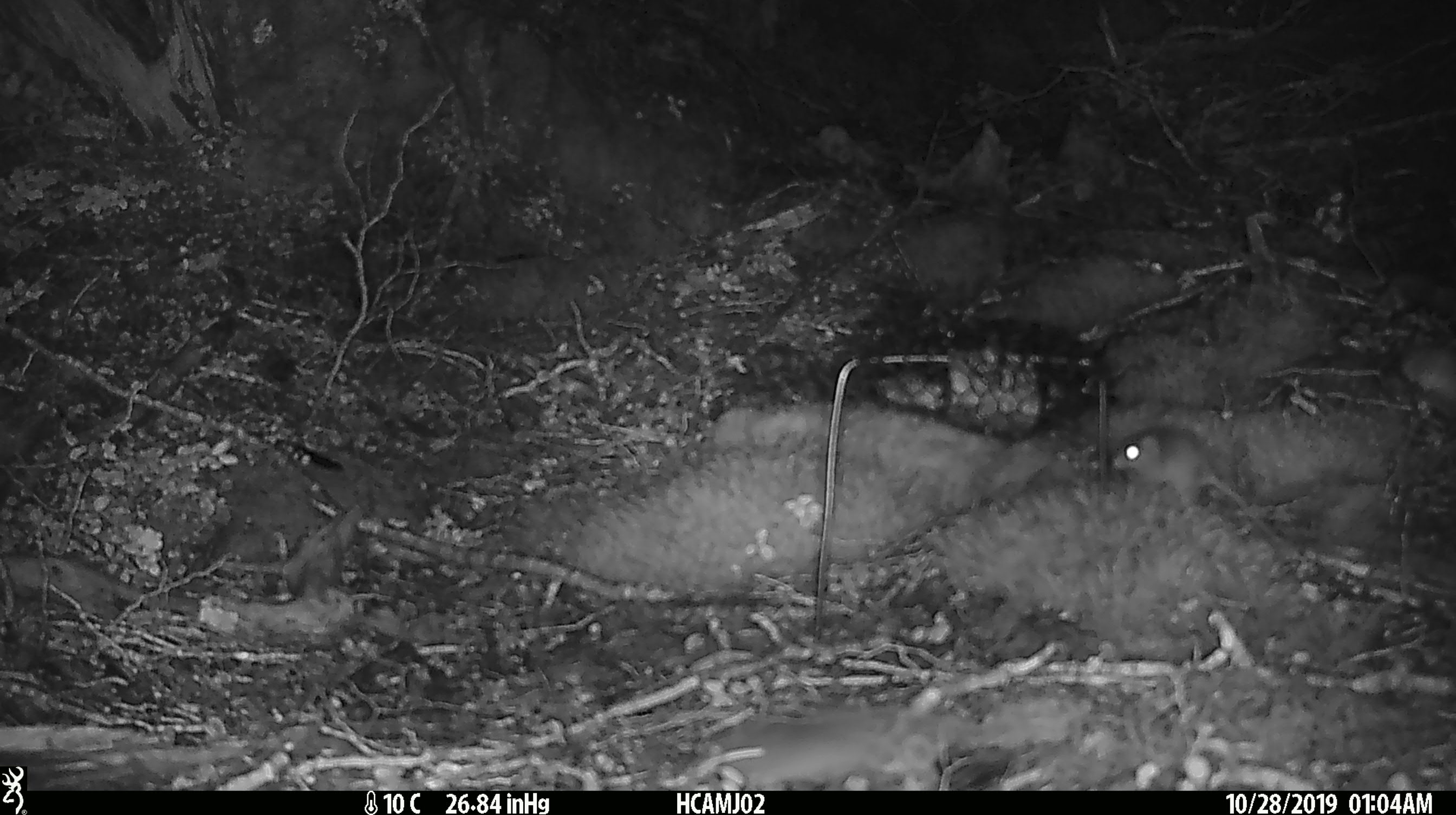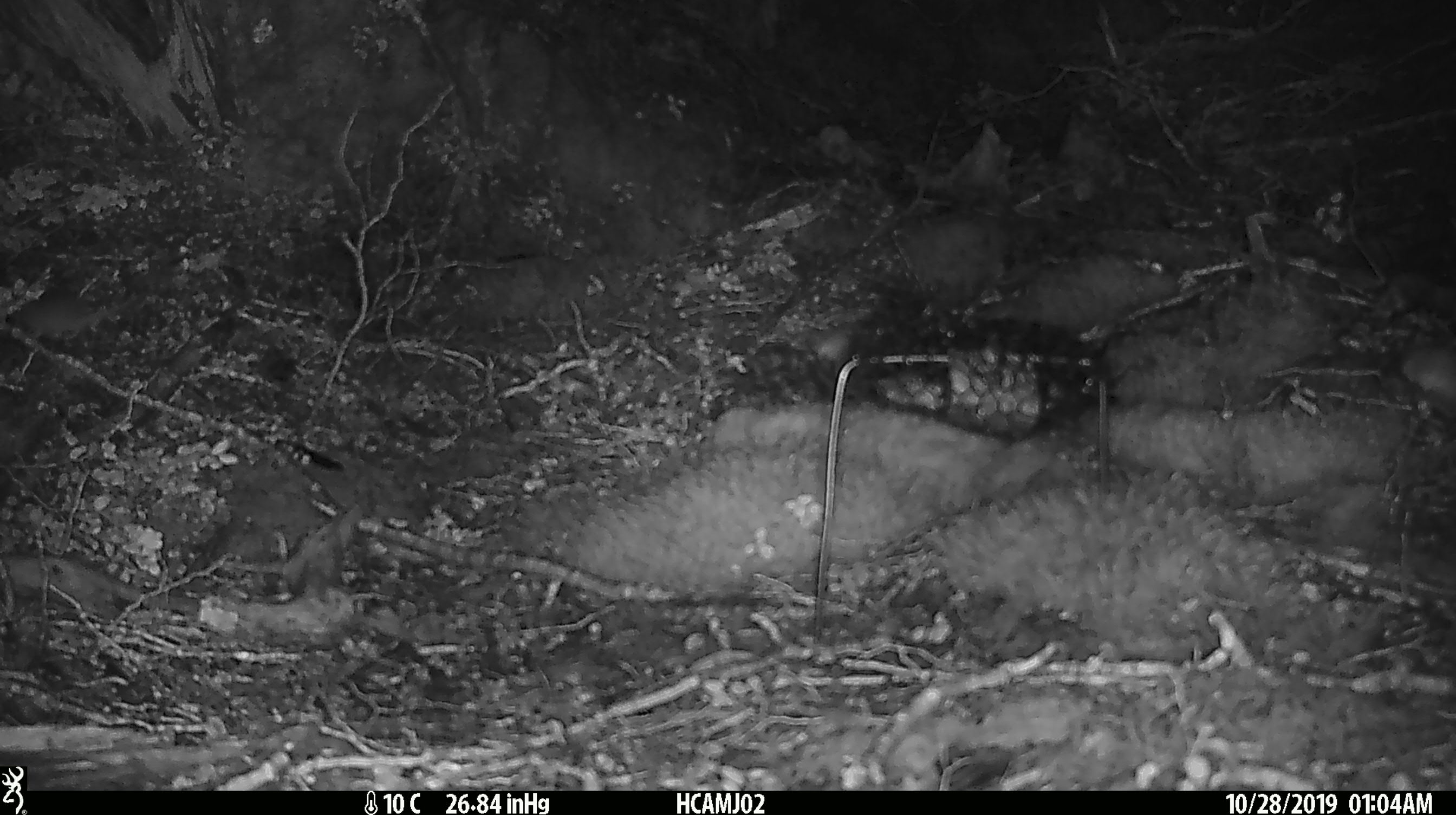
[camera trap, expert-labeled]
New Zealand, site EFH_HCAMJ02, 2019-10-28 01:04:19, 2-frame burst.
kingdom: Animalia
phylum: Chordata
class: Mammalia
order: Rodentia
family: Muridae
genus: Mus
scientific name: Mus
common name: mouse